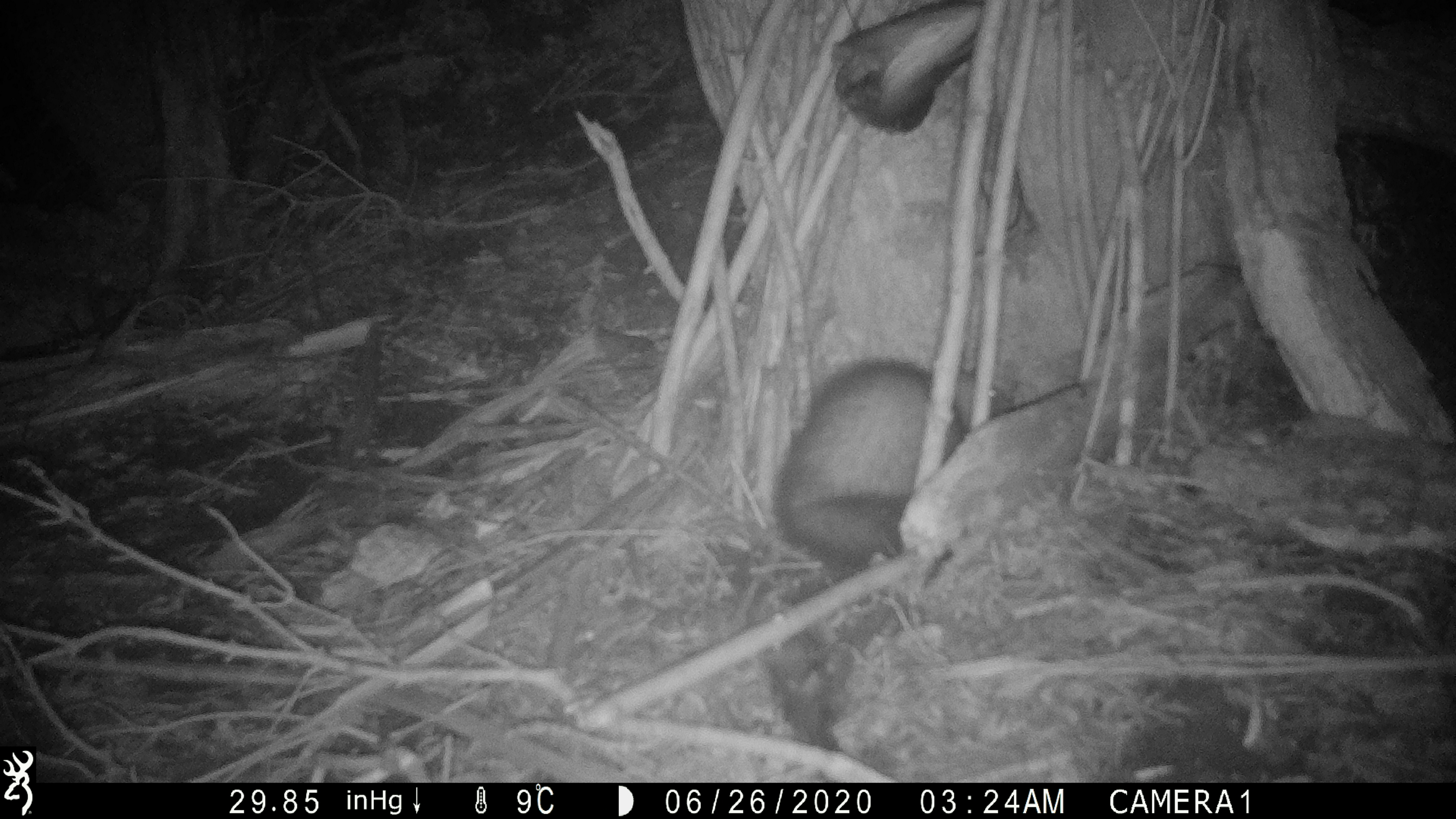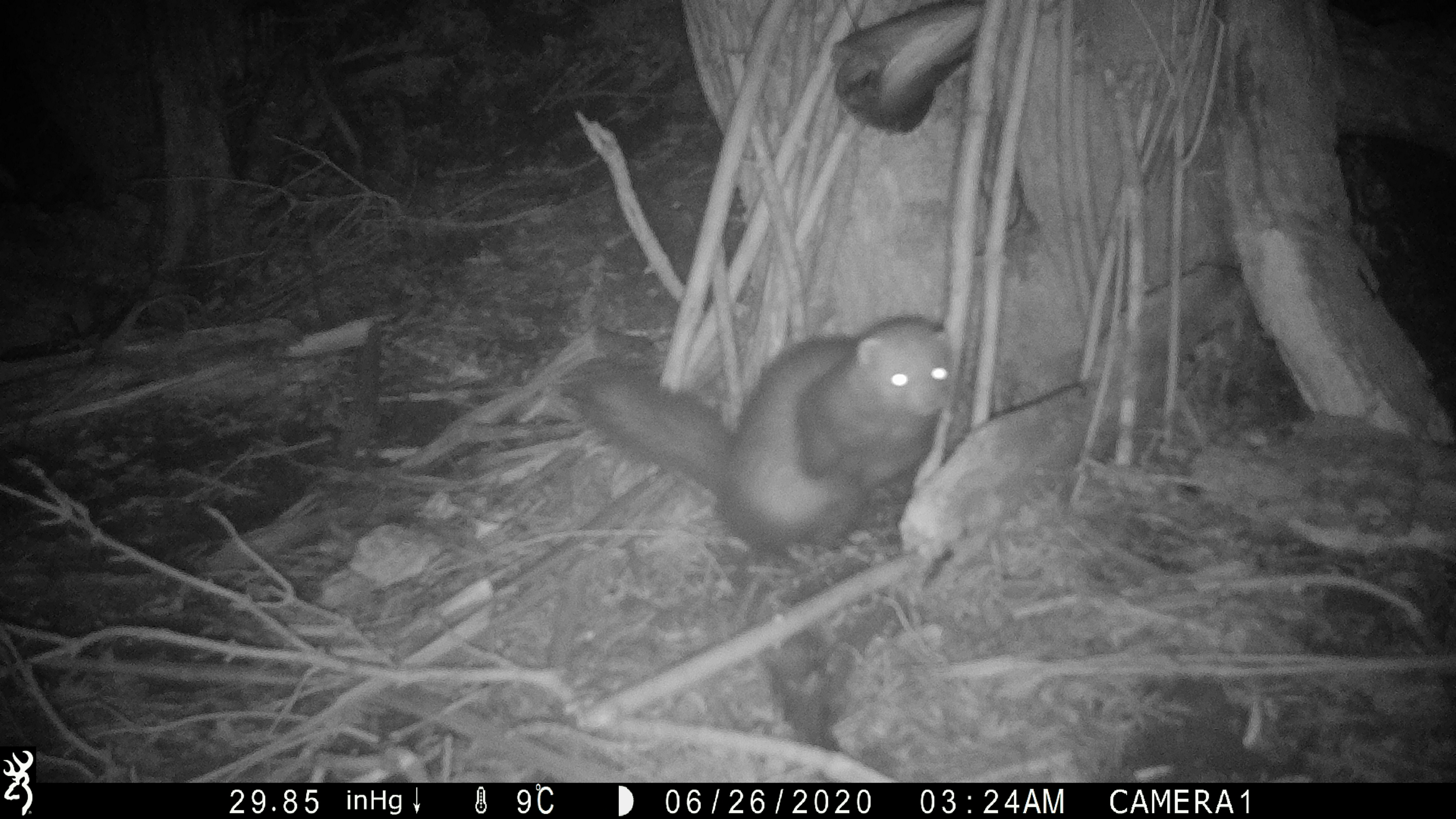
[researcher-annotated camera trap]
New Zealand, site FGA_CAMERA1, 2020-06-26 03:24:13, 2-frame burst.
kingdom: Animalia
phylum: Chordata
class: Mammalia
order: Carnivora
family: Mustelidae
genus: Mustela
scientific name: Mustela furo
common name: ferret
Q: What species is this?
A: Ferret (Mustela furo).